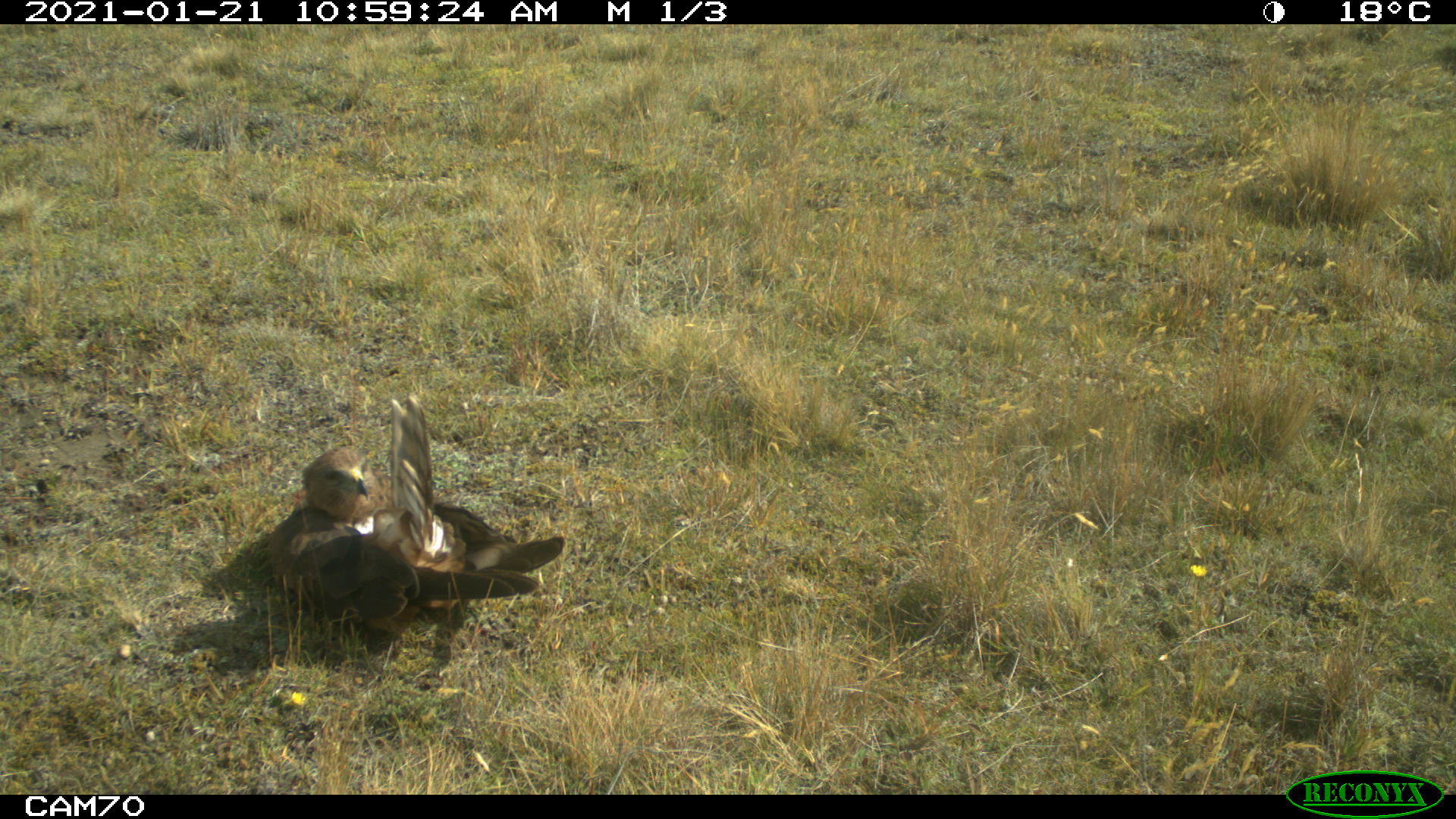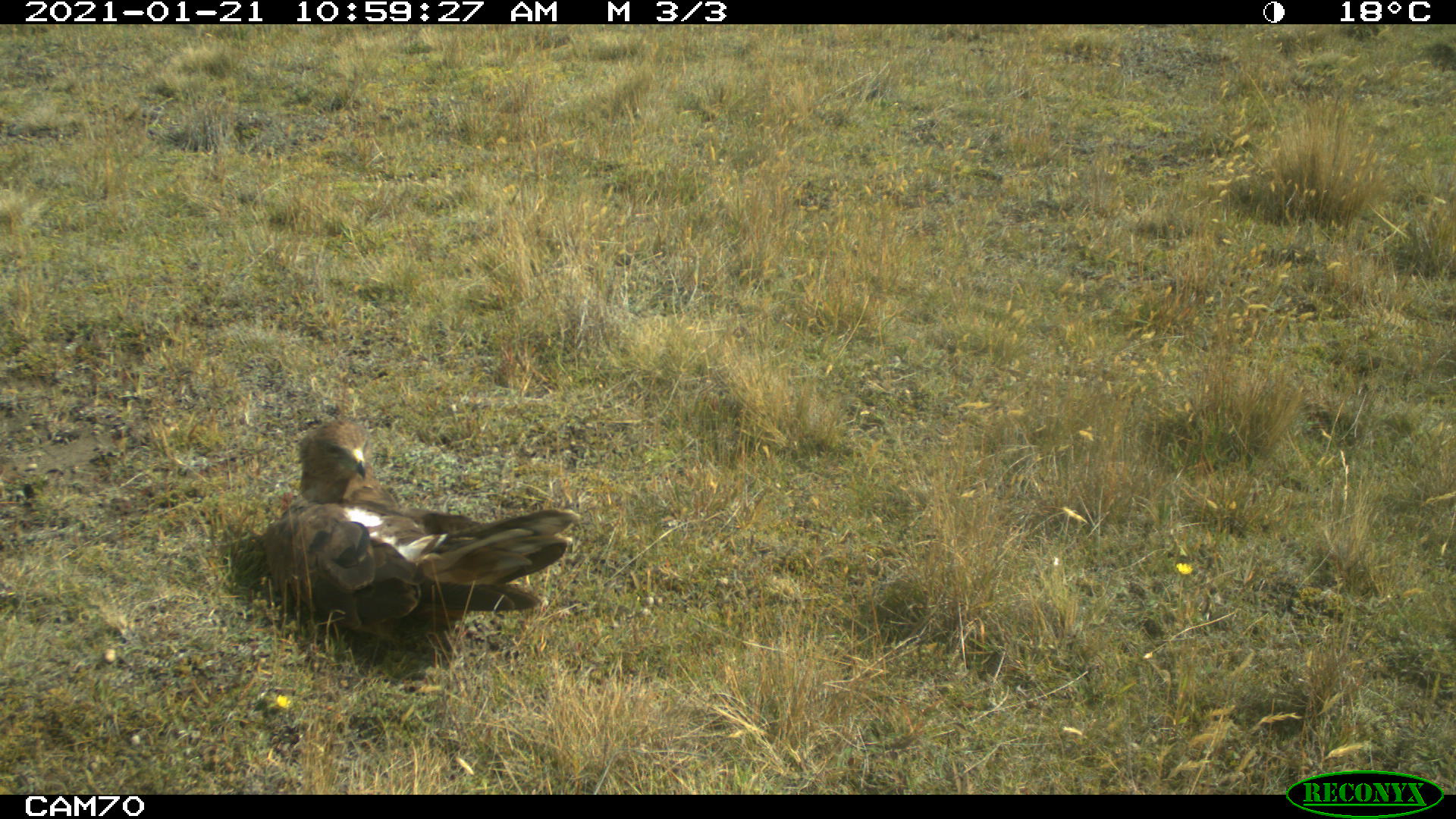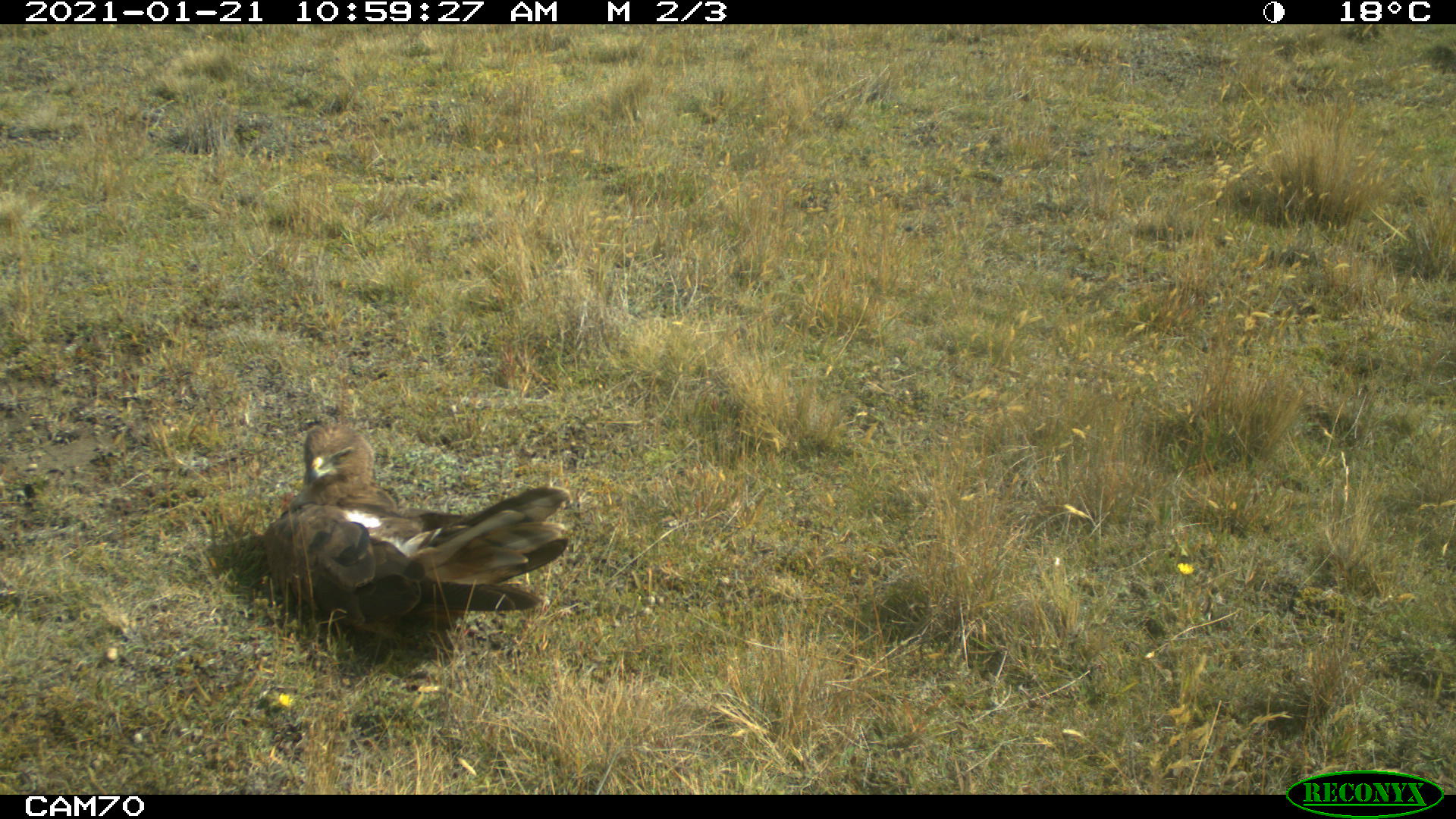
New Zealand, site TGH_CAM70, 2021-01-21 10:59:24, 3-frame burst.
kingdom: Animalia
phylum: Chordata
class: Aves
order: Accipitriformes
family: Accipitridae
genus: Circus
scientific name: Circus approximans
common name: swamp harrier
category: harrier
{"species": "harrier (swamp harrier) (Circus approximans)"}